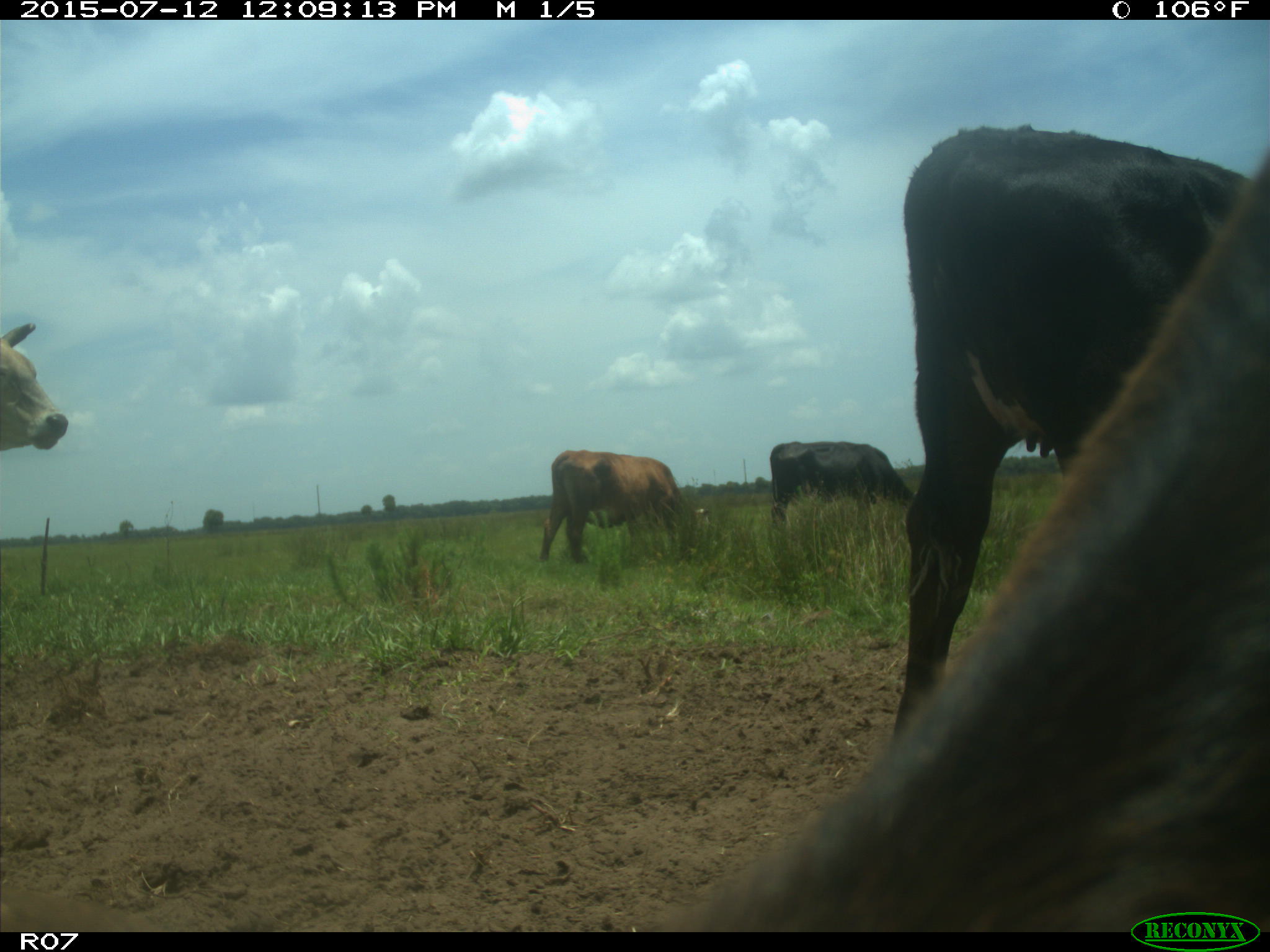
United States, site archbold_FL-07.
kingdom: Animalia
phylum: Chordata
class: Mammalia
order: Artiodactyla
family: Bovidae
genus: Bos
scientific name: Bos taurus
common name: domestic cow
Bos taurus (domestic cow).